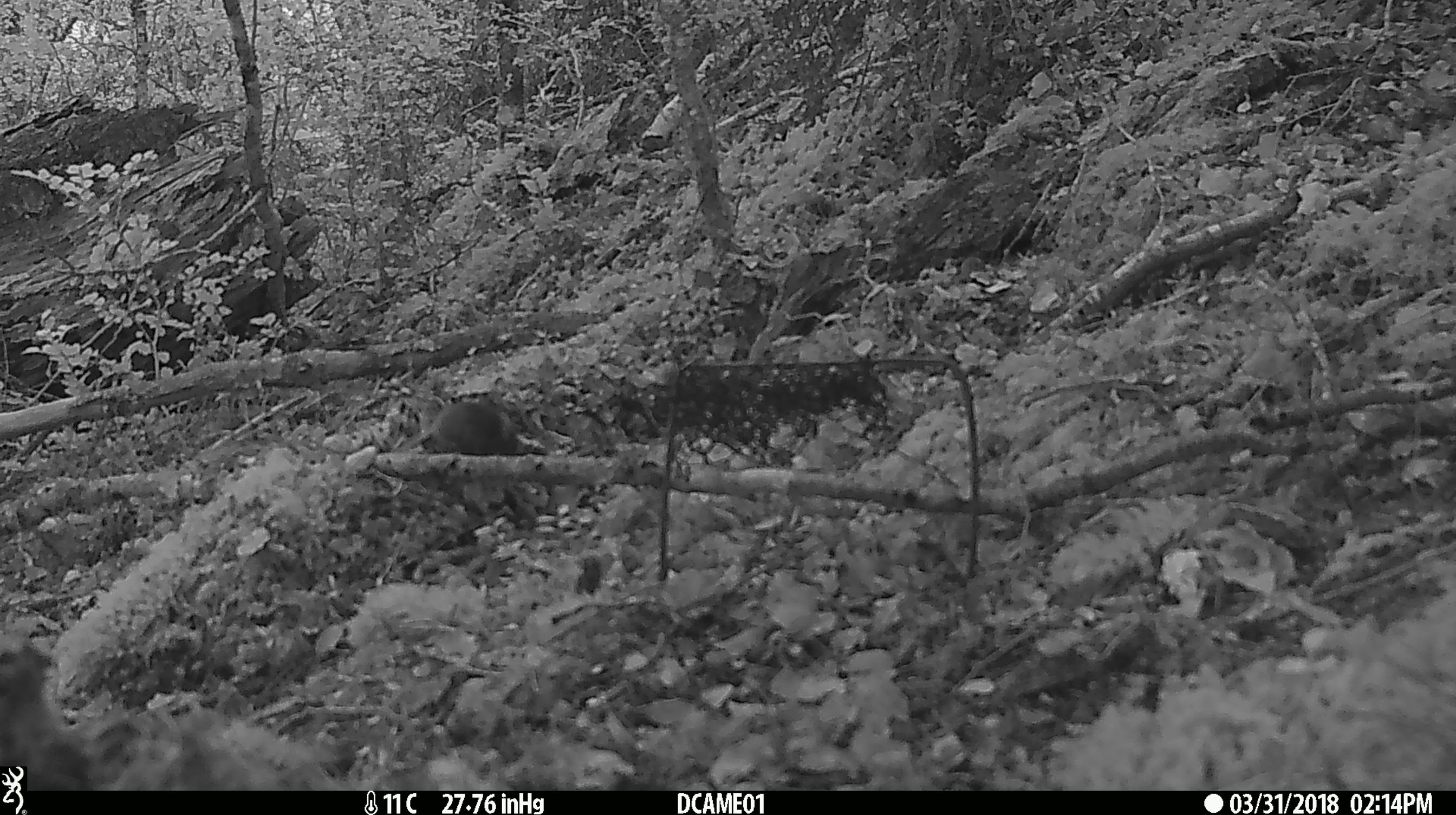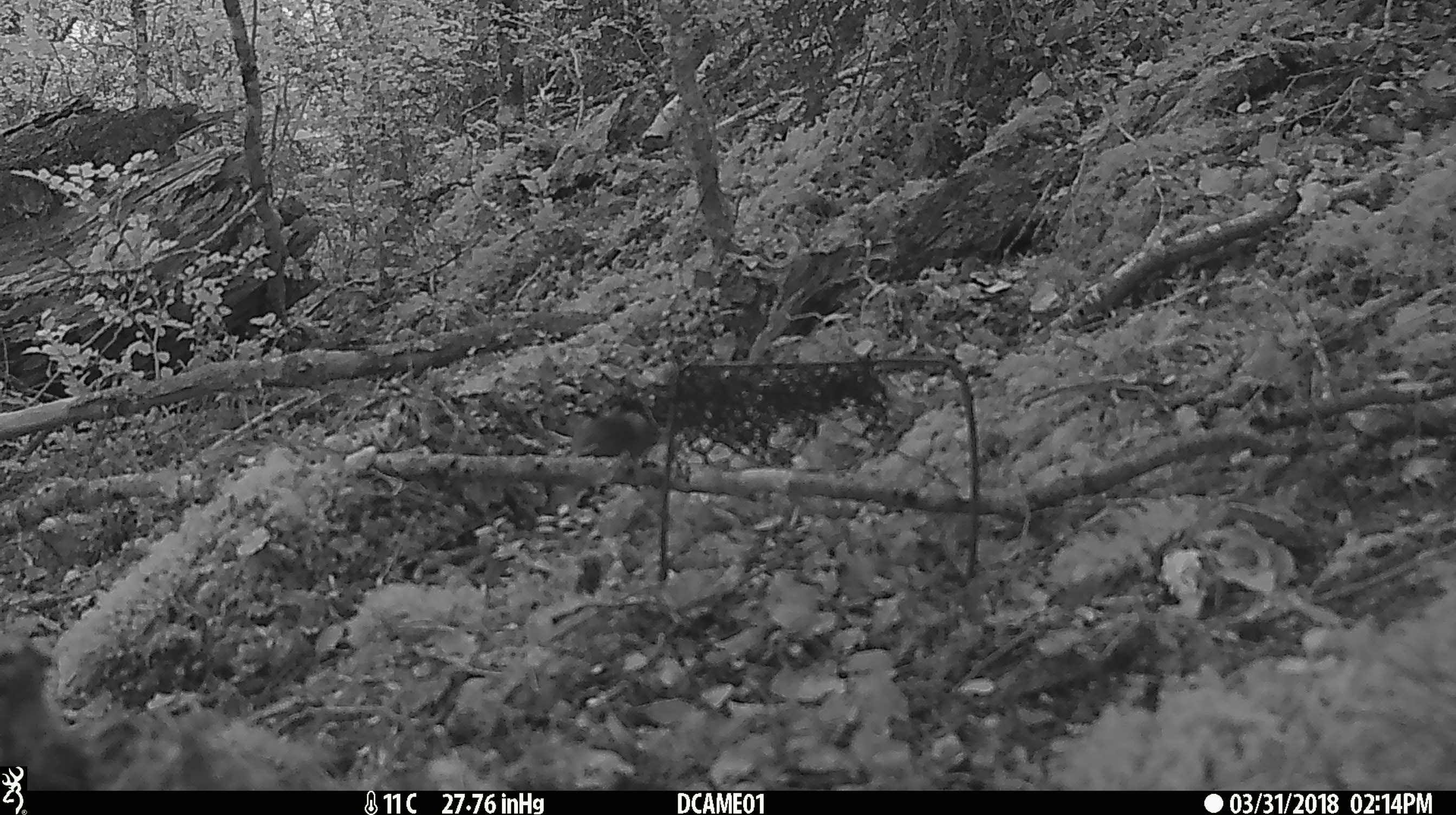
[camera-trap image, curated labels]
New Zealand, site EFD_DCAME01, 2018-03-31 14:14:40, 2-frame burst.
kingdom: Animalia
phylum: Chordata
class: Mammalia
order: Rodentia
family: Muridae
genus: Mus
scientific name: Mus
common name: mouse